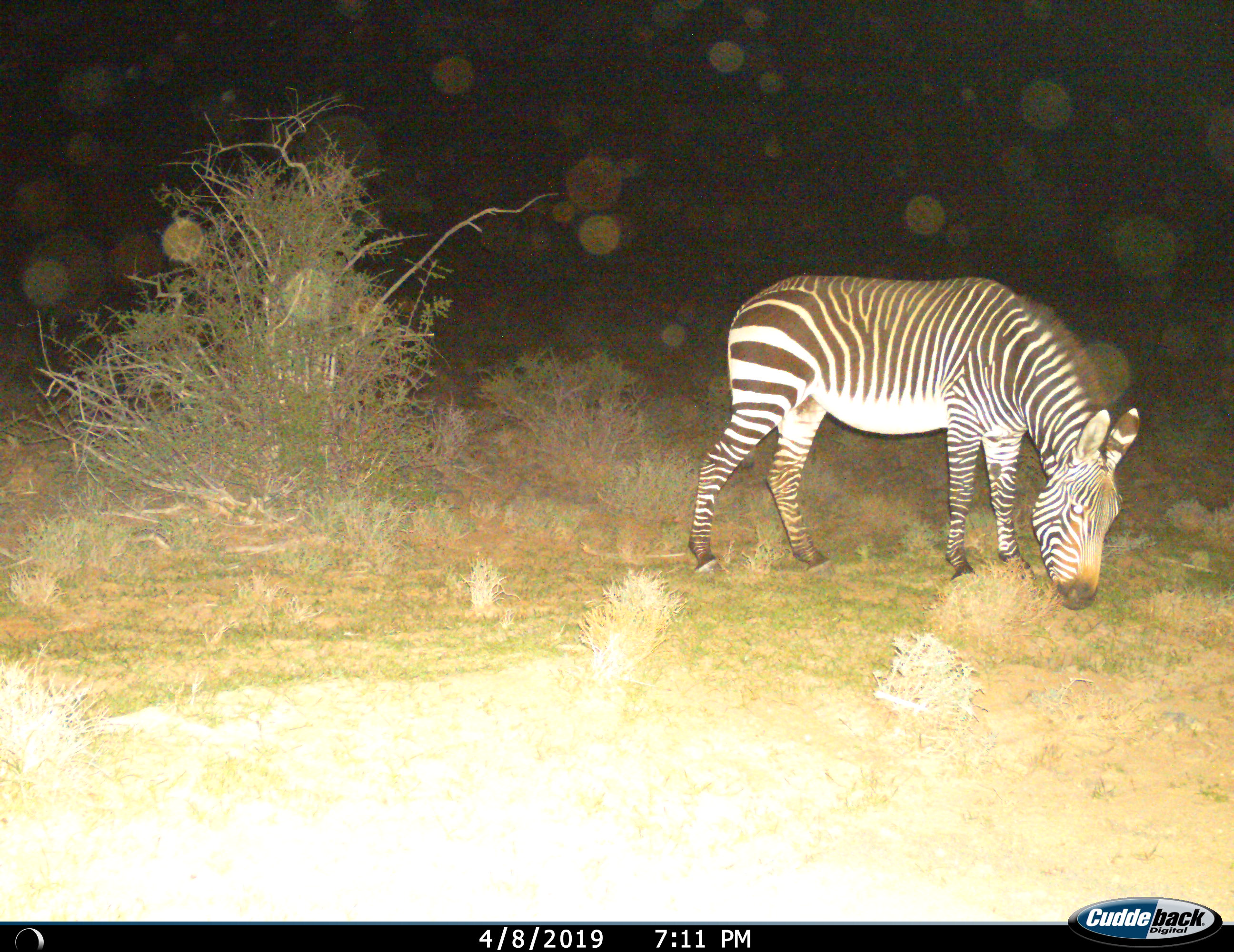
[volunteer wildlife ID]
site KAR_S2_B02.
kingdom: Animalia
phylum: Chordata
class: Mammalia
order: Perissodactyla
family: Equidae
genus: Equus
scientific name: Equus zebra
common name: mountain zebra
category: zebramountain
Zebramountain (mountain zebra) (Equus zebra), count 1. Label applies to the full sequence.